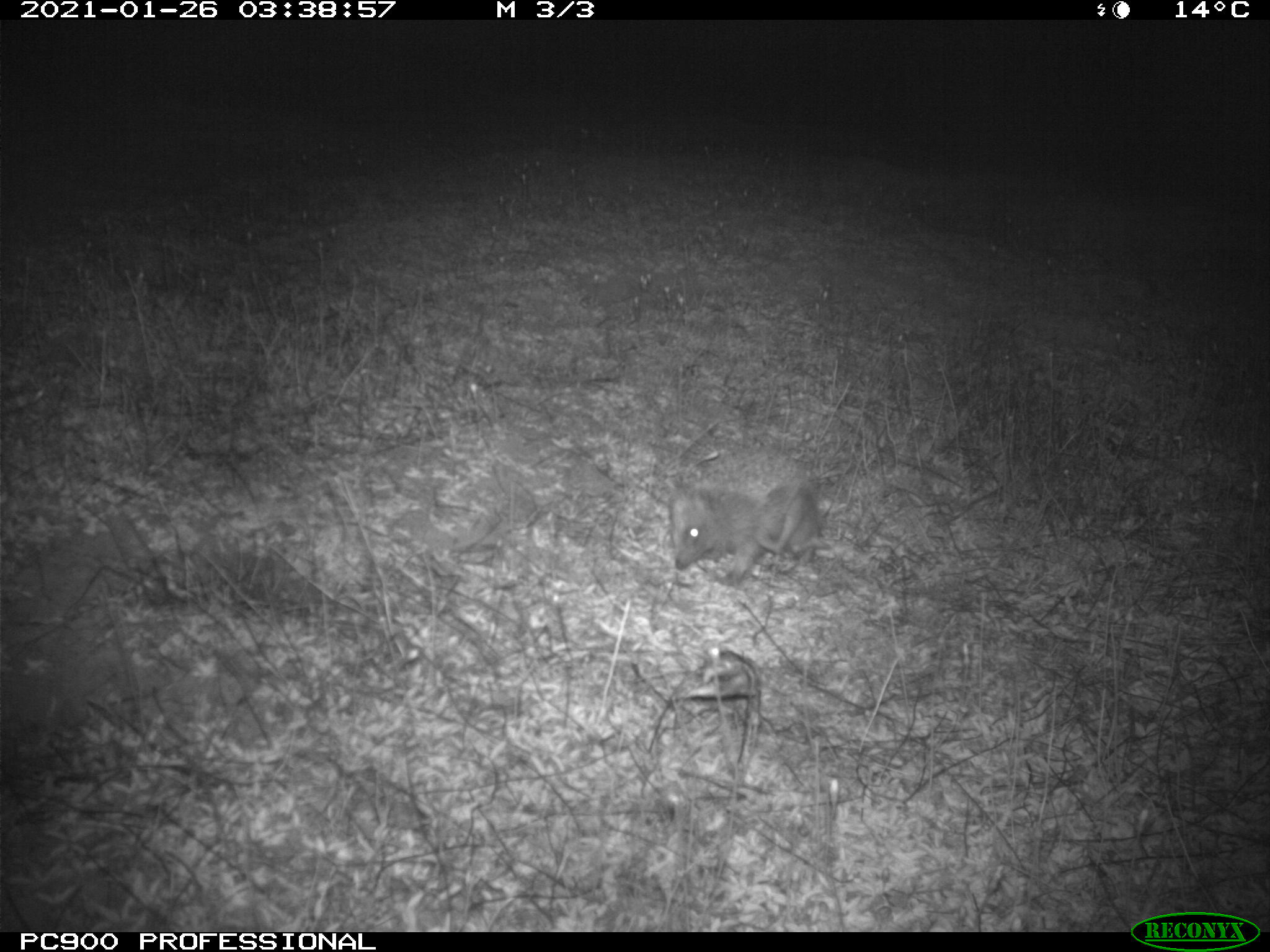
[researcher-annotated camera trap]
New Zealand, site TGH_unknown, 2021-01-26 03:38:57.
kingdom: Animalia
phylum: Chordata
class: Mammalia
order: Eulipotyphla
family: Erinaceidae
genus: Erinaceus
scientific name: Erinaceus europaeus europaeus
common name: european hedgehog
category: hedgehog